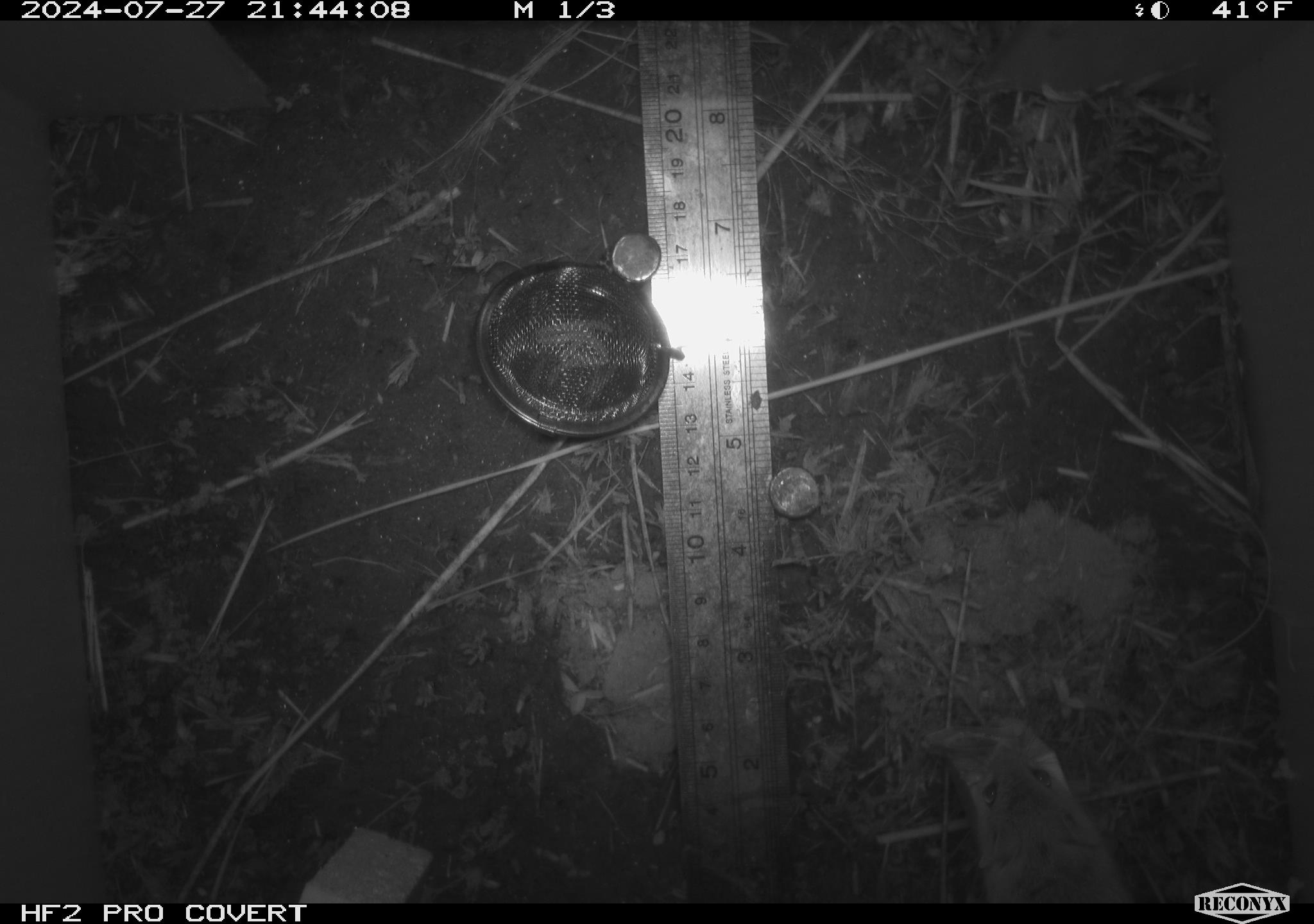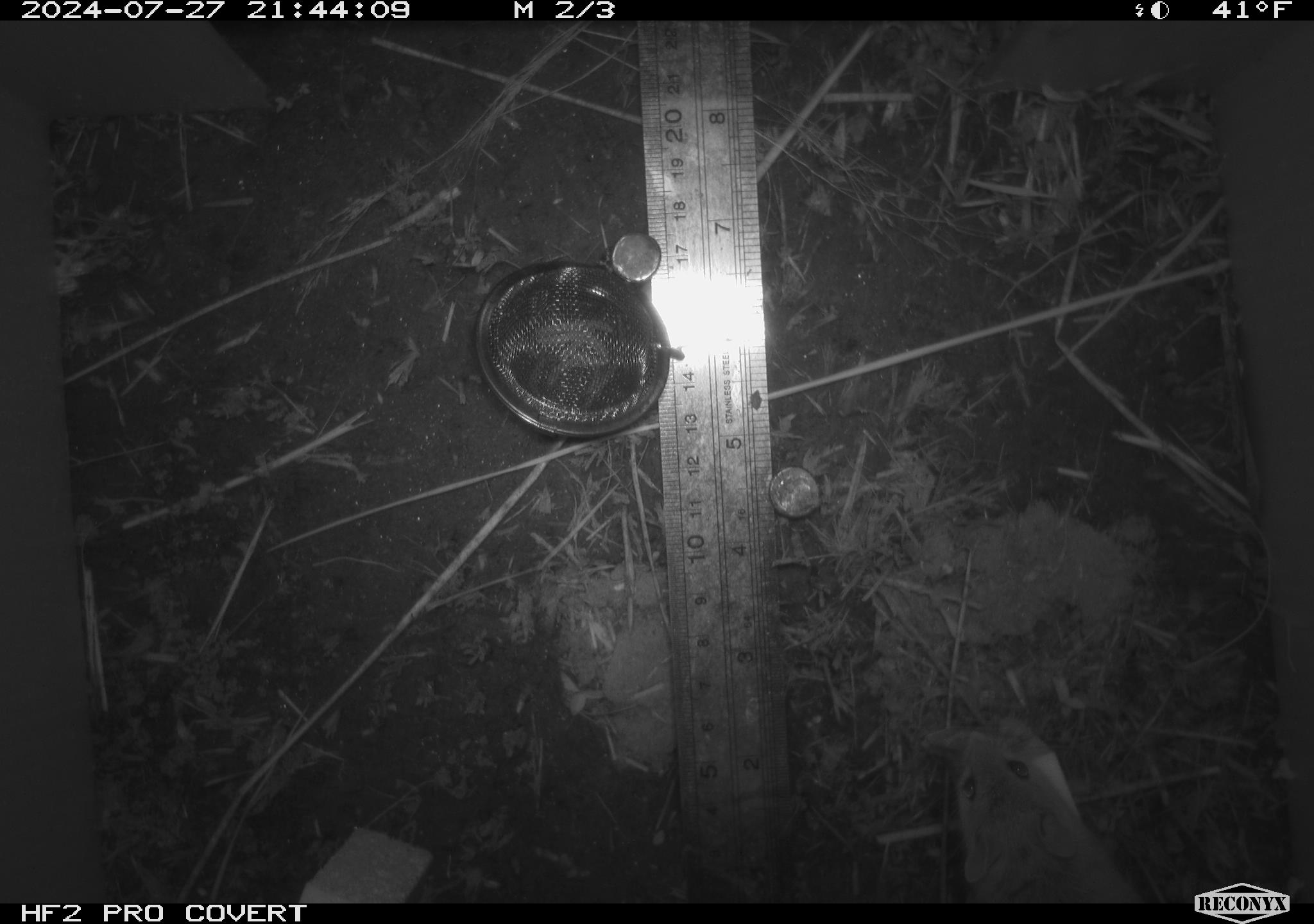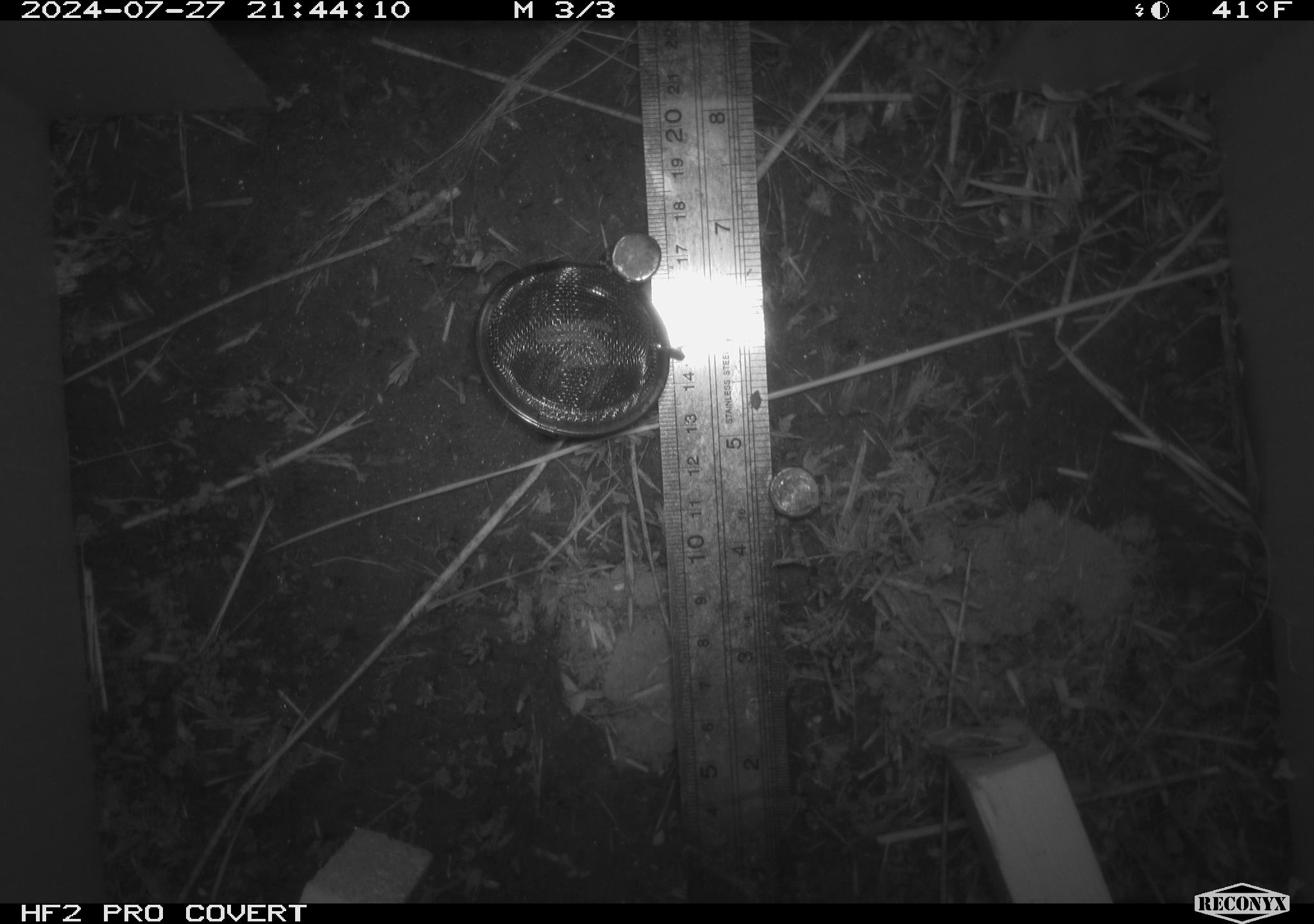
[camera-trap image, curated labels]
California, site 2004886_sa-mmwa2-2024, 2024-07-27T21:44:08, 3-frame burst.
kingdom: Animalia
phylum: Chordata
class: Mammalia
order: Rodentia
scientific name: Rodentia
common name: mouse species